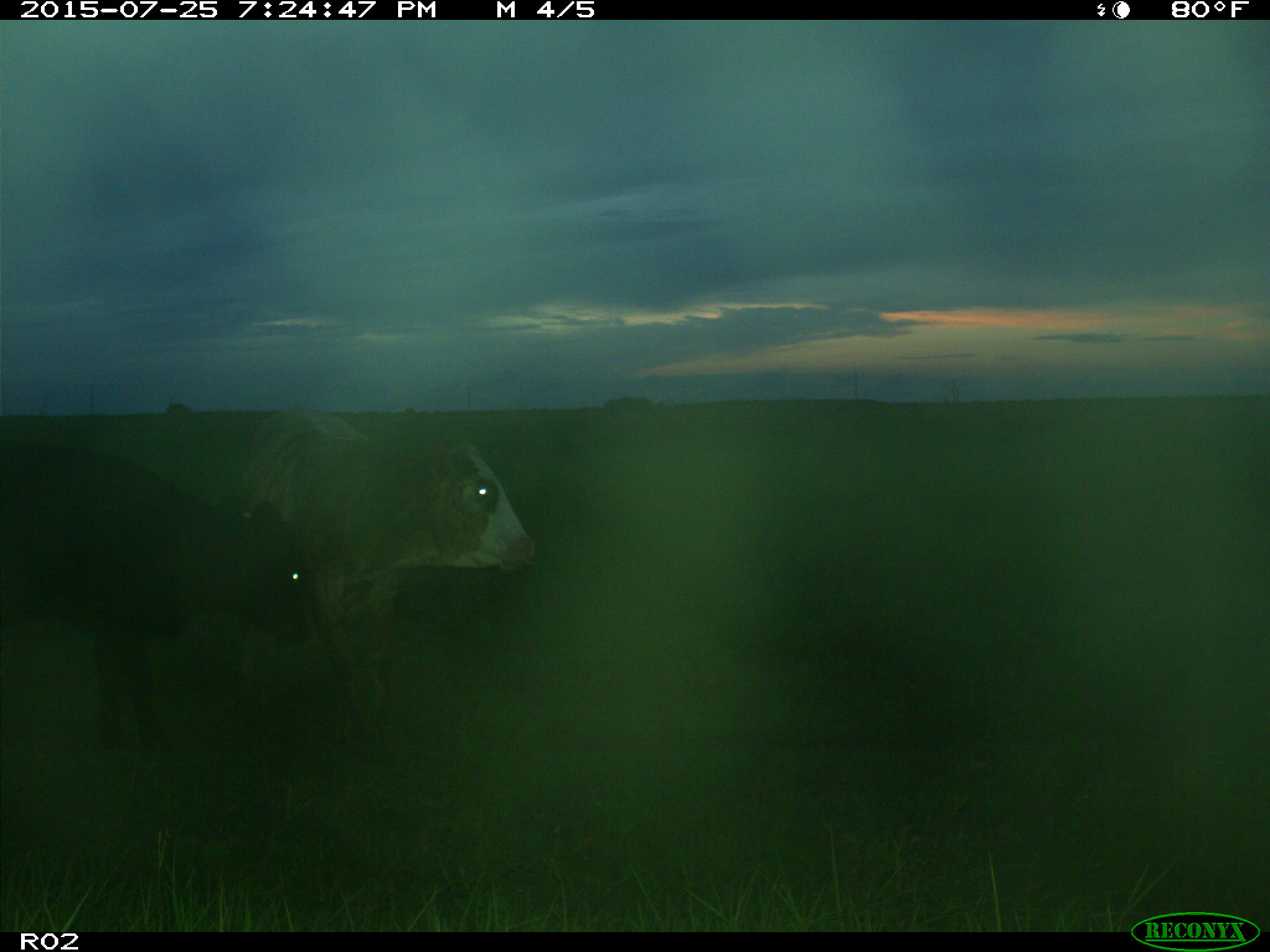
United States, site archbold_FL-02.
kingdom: Animalia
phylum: Chordata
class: Mammalia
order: Artiodactyla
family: Bovidae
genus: Bos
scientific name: Bos taurus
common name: domestic cow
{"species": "Bos taurus (domestic cow)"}